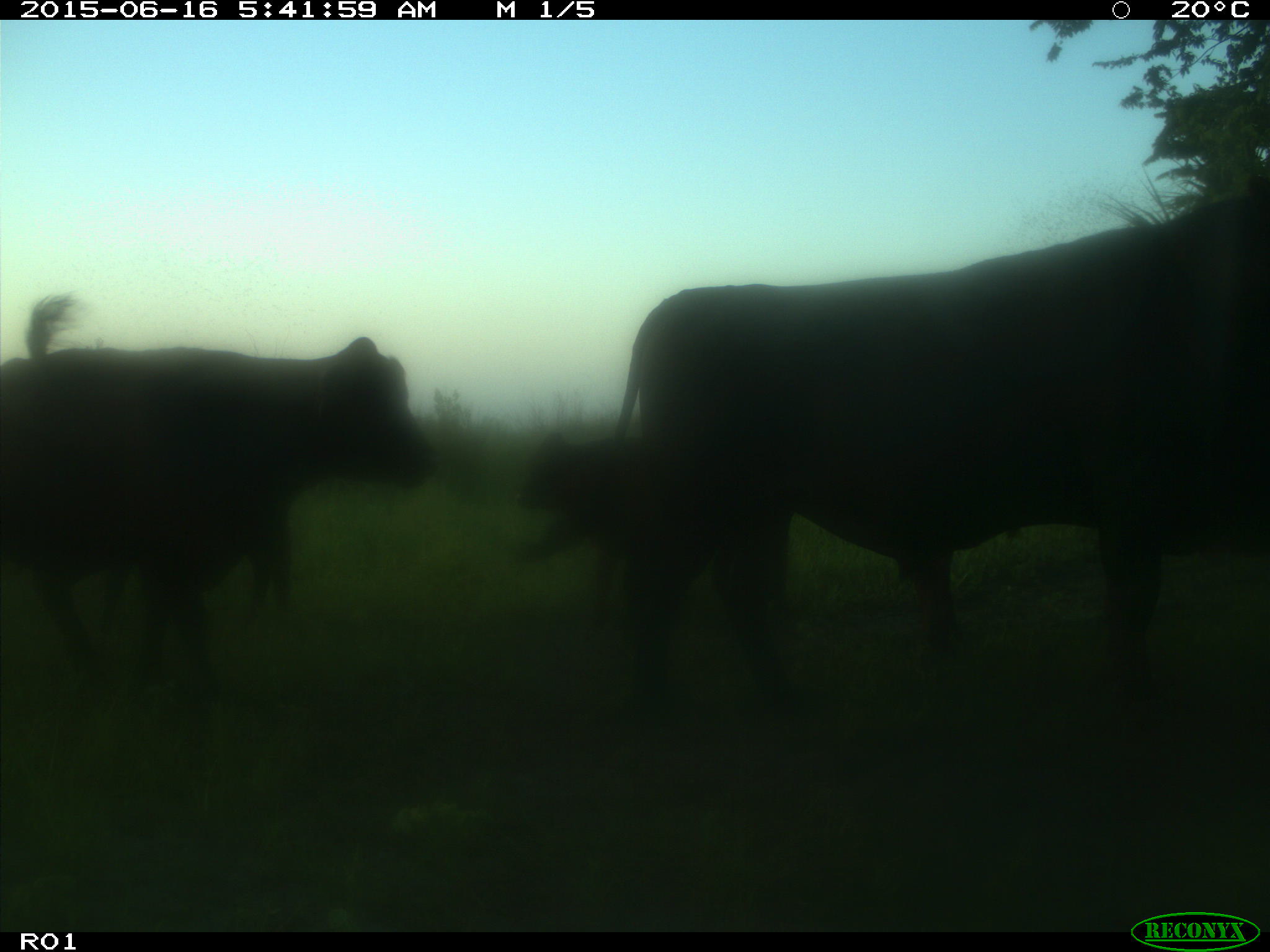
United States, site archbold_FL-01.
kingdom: Animalia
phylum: Chordata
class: Mammalia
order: Artiodactyla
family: Bovidae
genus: Bos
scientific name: Bos taurus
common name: domestic cow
Bos taurus (domestic cow).